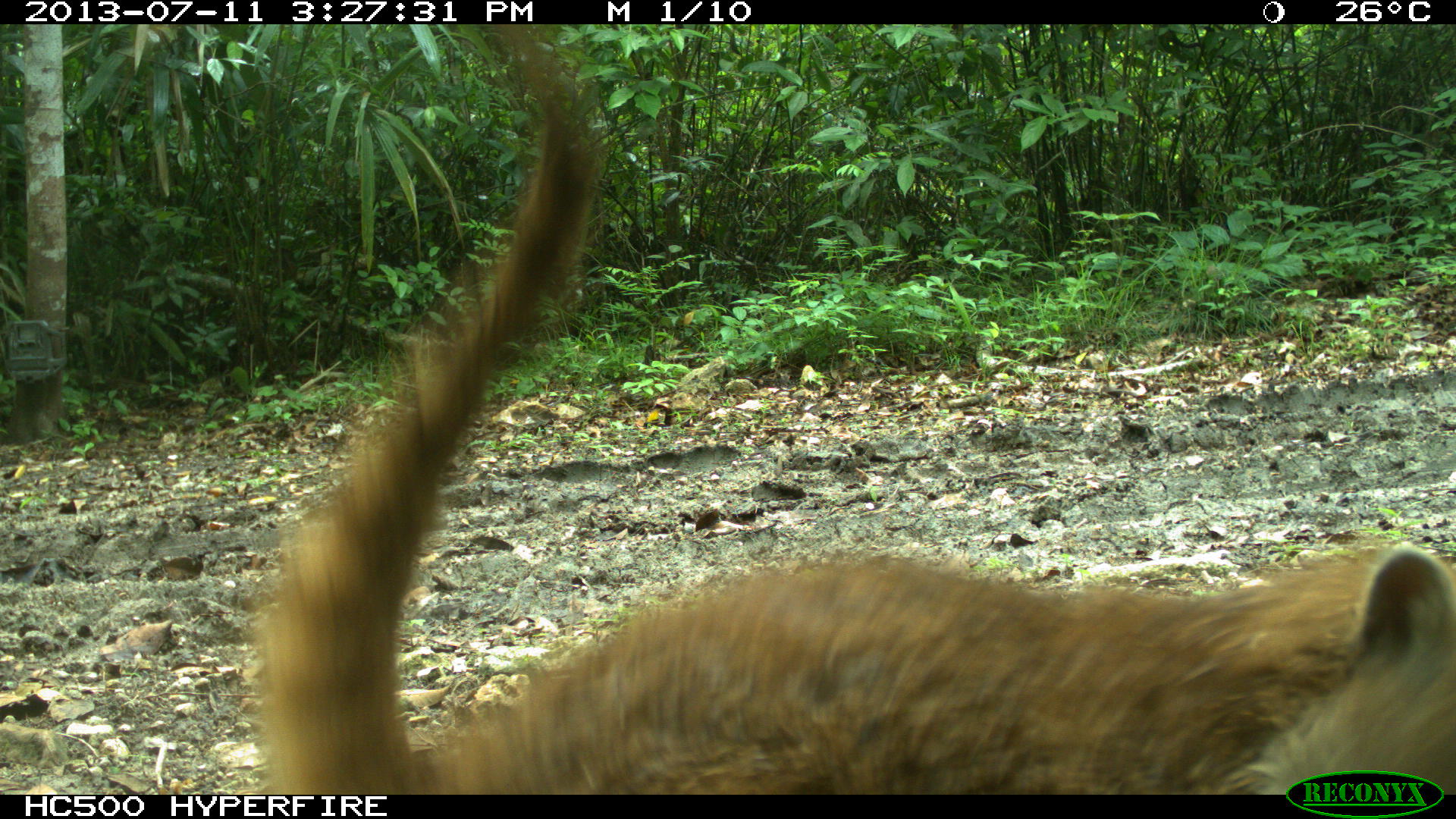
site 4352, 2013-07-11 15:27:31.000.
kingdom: Animalia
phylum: Chordata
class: Mammalia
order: Carnivora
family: Procyonidae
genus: Nasua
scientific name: Nasua narica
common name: white-nosed coati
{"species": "Nasua narica (white-nosed coati)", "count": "3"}